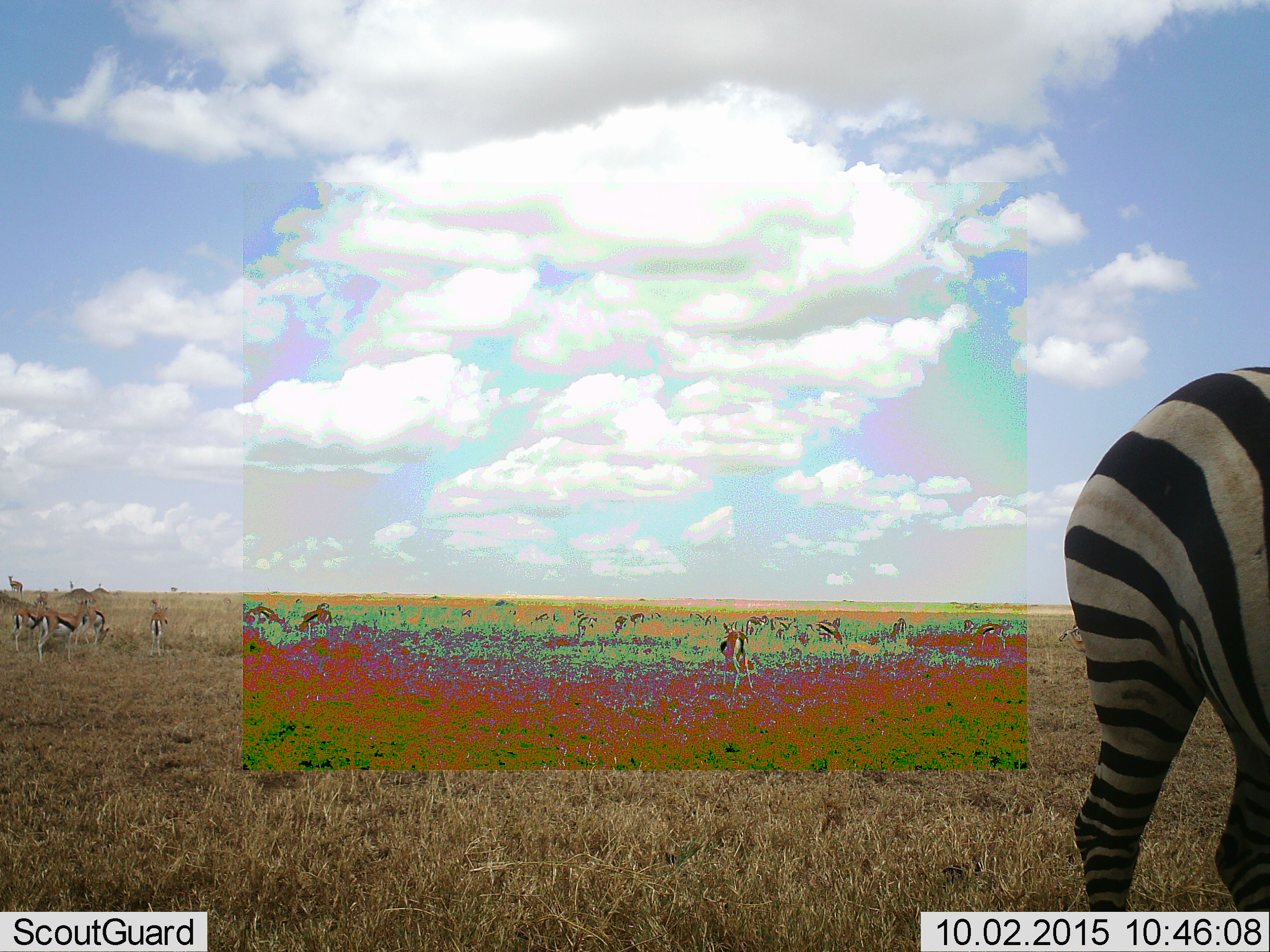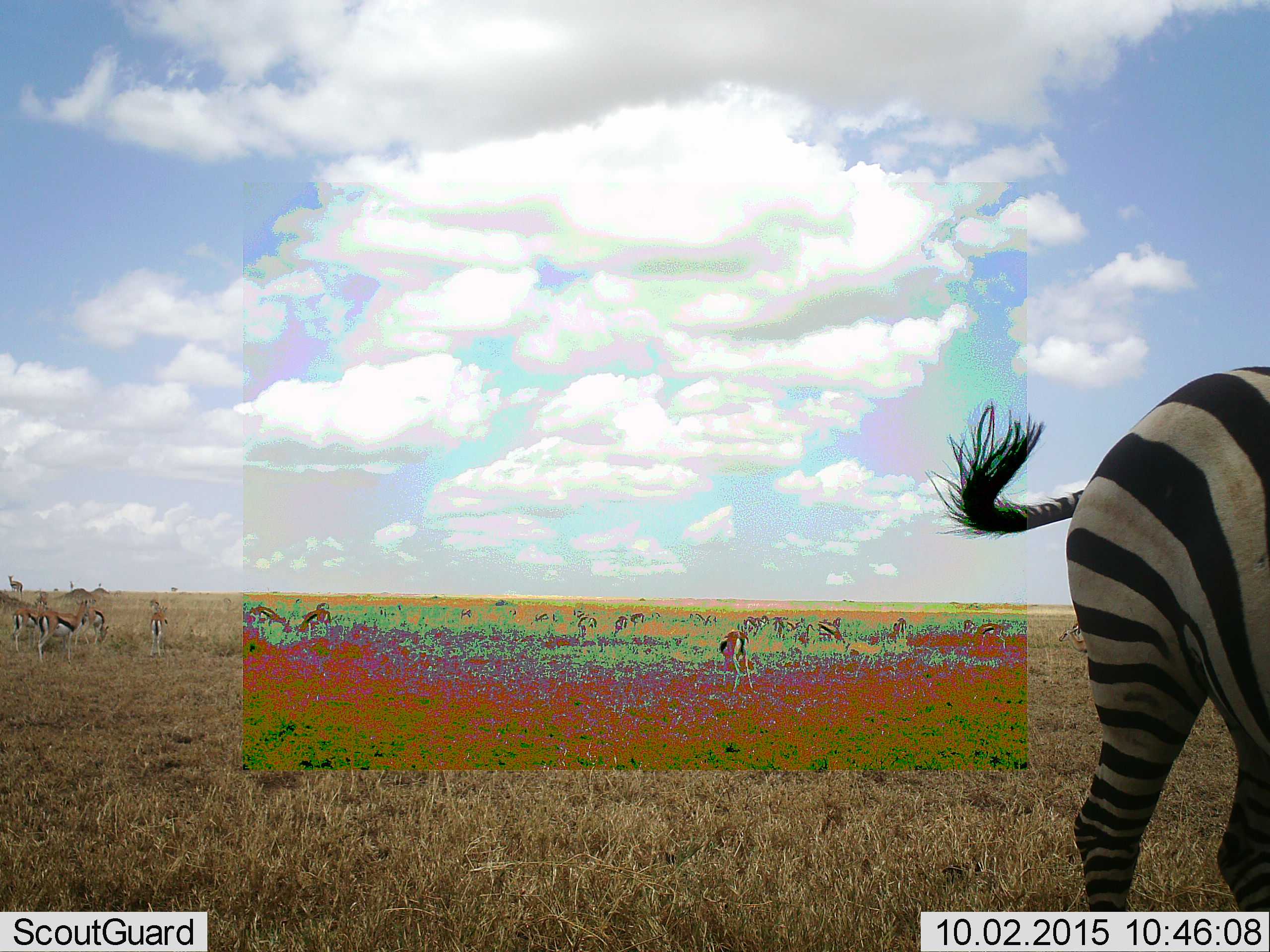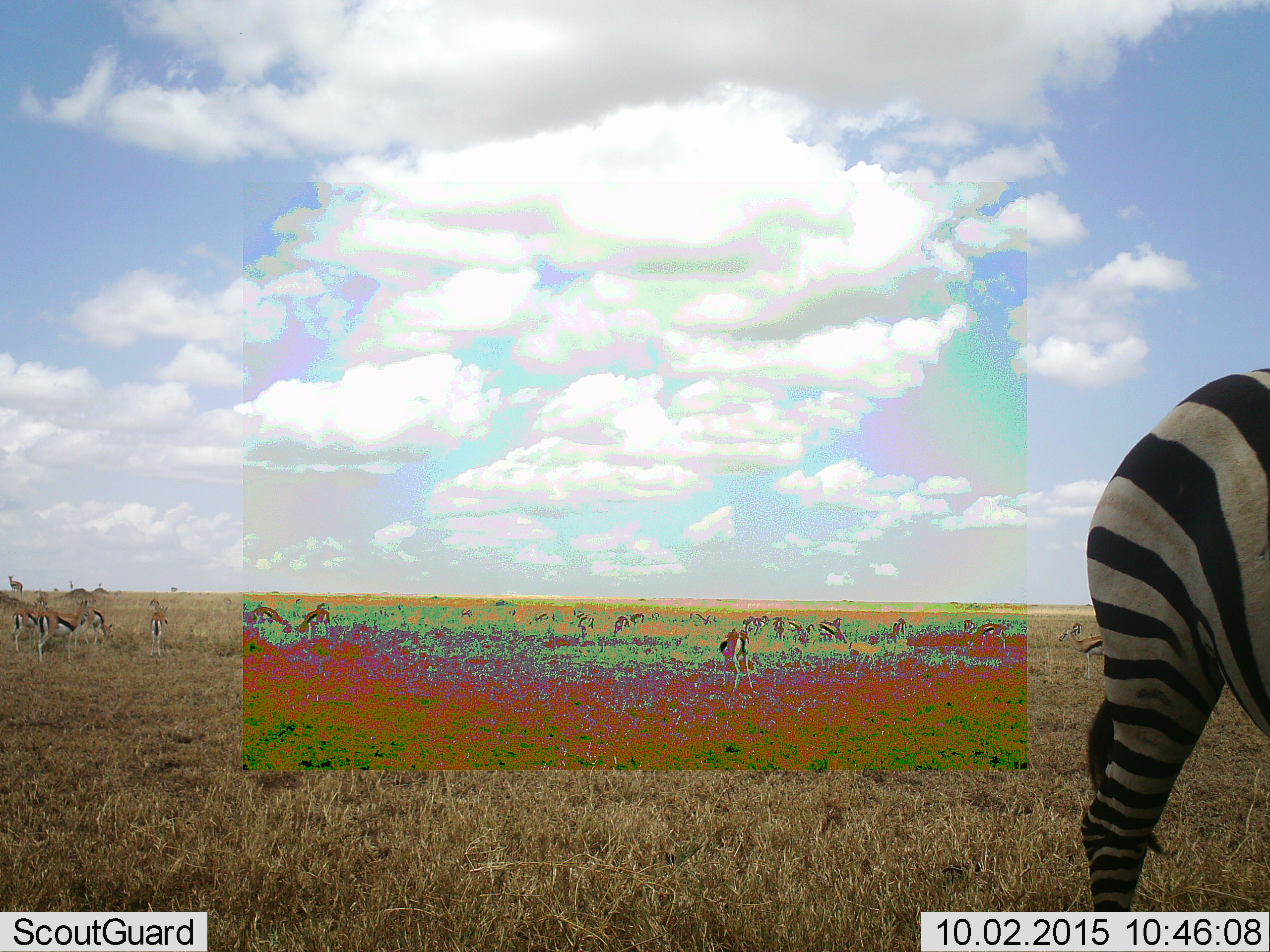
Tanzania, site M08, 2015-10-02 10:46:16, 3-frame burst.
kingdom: Animalia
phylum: Chordata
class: Mammalia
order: Artiodactyla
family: Bovidae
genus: Eudorcas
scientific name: Eudorcas thomsonii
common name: thomson's gazelle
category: gazellethomsons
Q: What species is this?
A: Gazellethomsons (thomson's gazelle) (Eudorcas thomsonii).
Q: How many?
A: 11-50.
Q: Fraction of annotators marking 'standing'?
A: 88%.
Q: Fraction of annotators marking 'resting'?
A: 12%.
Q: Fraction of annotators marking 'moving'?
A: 50%.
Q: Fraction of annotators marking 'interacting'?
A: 25%.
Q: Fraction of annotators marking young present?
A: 0%.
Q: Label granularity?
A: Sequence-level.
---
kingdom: Animalia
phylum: Chordata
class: Mammalia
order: Perissodactyla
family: Equidae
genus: Equus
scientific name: Equus quagga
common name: plains zebra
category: zebra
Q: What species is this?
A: Zebra (plains zebra) (Equus quagga).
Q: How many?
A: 1.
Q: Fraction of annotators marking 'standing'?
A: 89%.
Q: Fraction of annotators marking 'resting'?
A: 0%.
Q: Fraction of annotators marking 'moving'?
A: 0%.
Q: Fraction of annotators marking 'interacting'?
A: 0%.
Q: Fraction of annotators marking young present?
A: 0%.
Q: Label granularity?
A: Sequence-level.